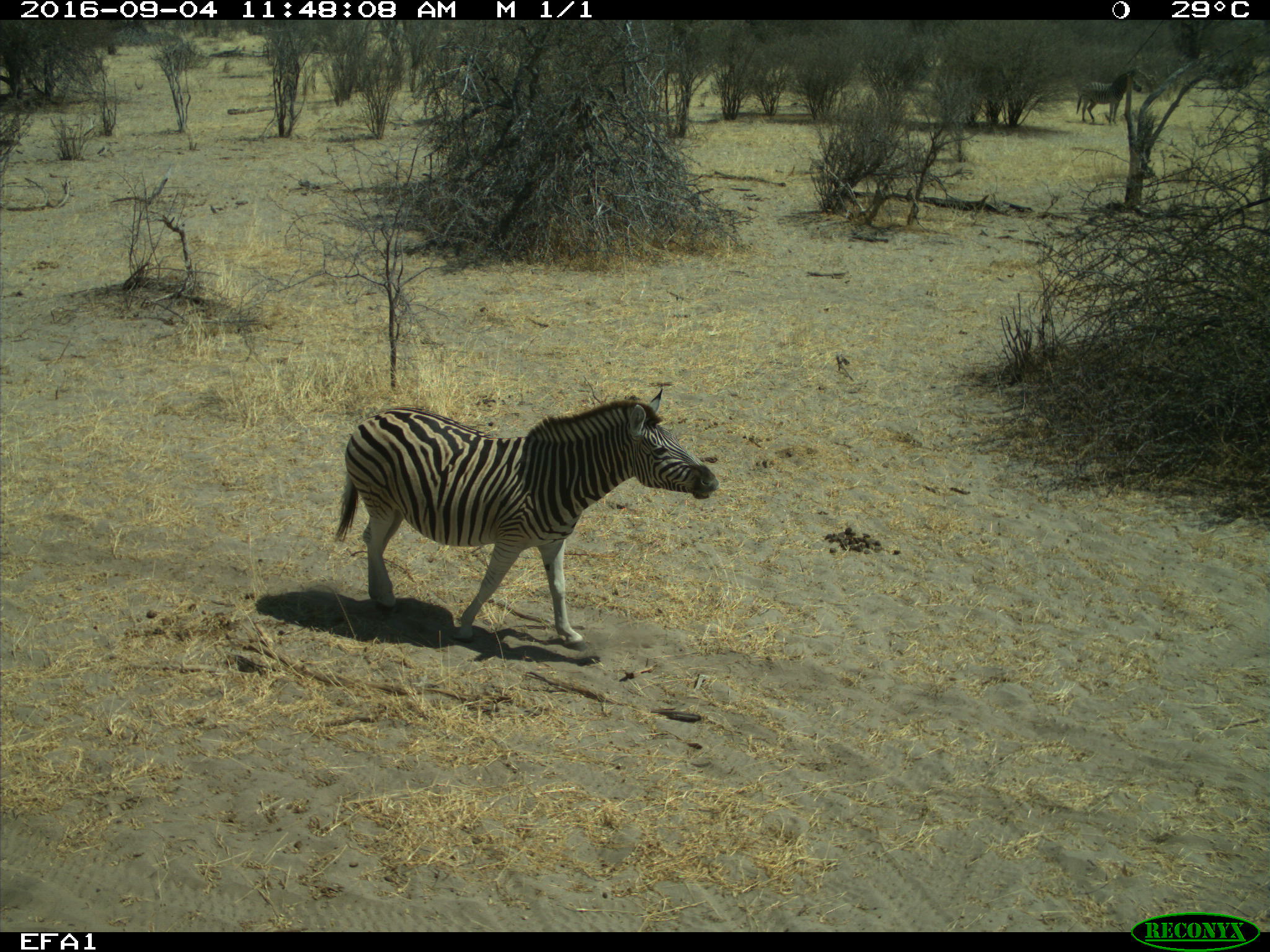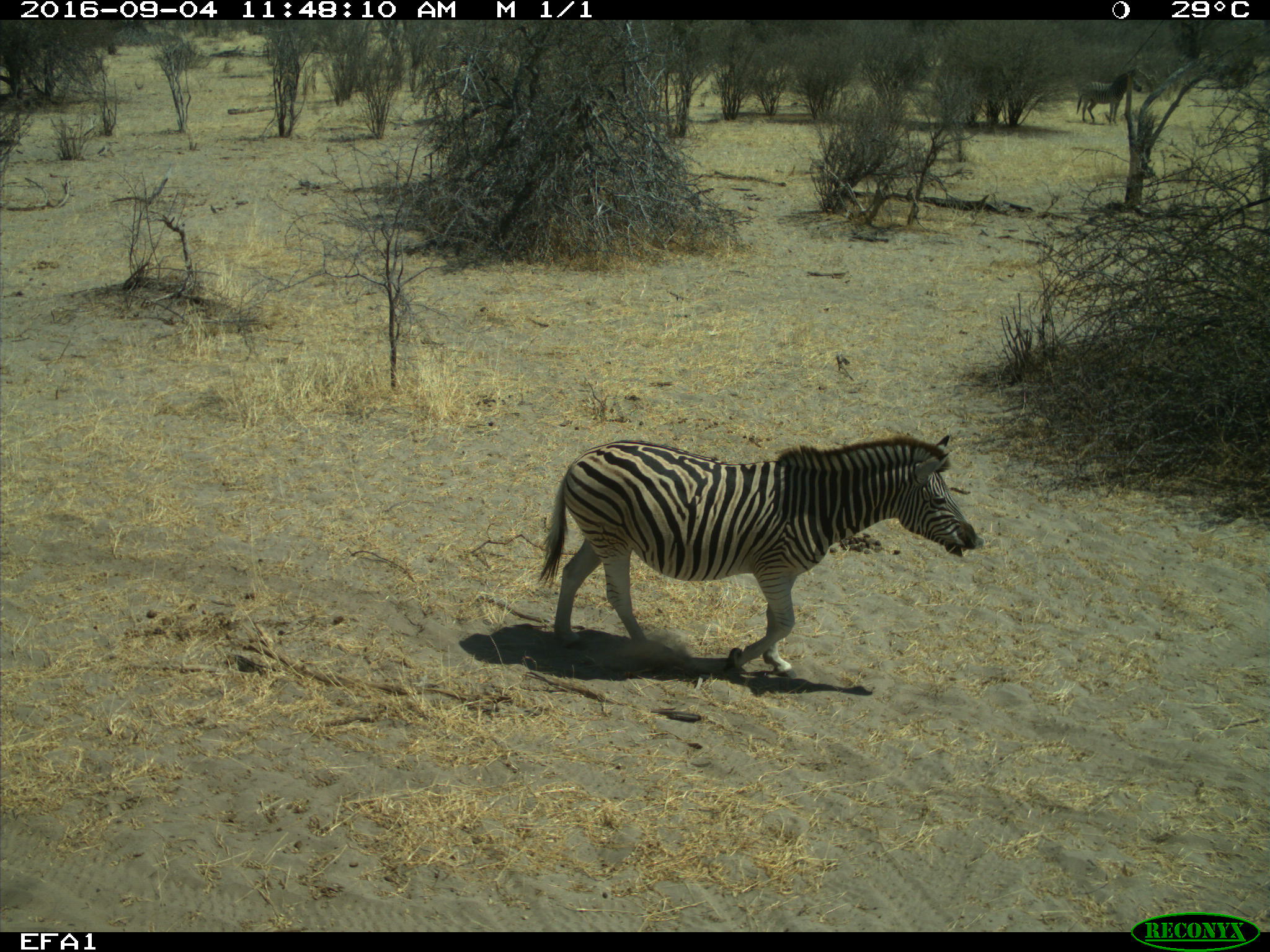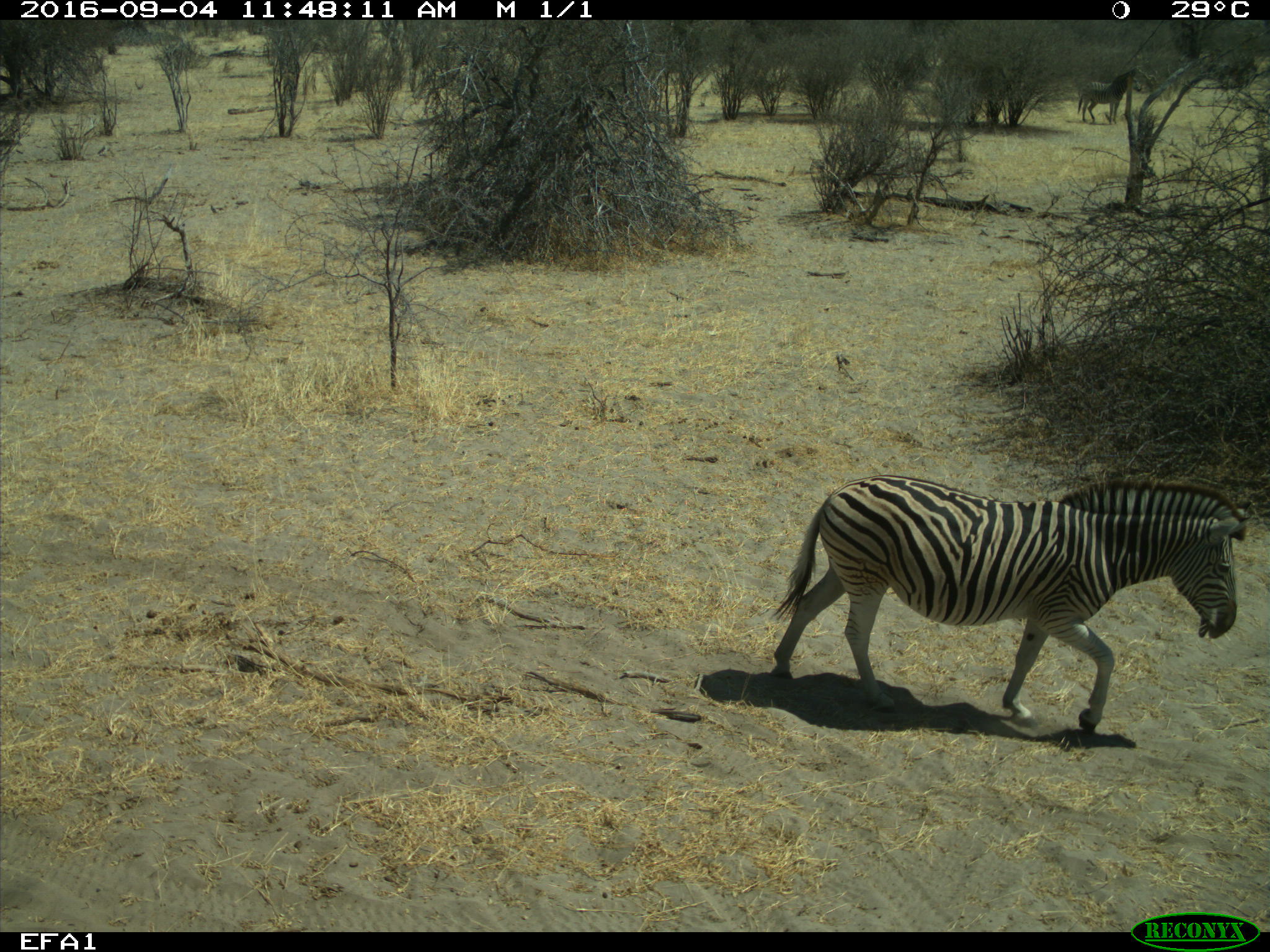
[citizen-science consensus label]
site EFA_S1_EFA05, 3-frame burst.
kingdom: Animalia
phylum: Chordata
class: Mammalia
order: Perissodactyla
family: Equidae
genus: Equus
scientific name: Equus quagga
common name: plains zebra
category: zebraplains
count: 1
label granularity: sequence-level